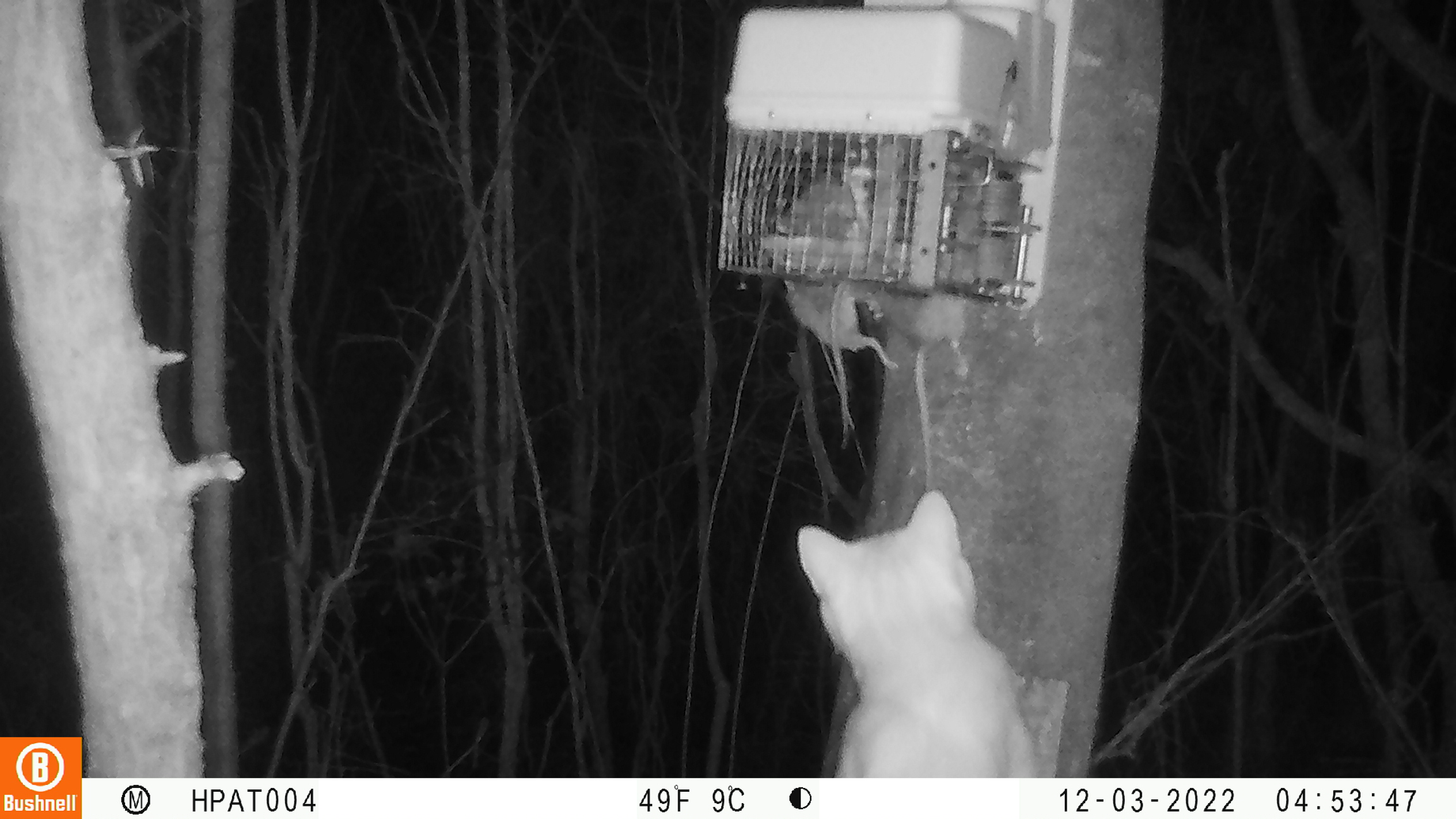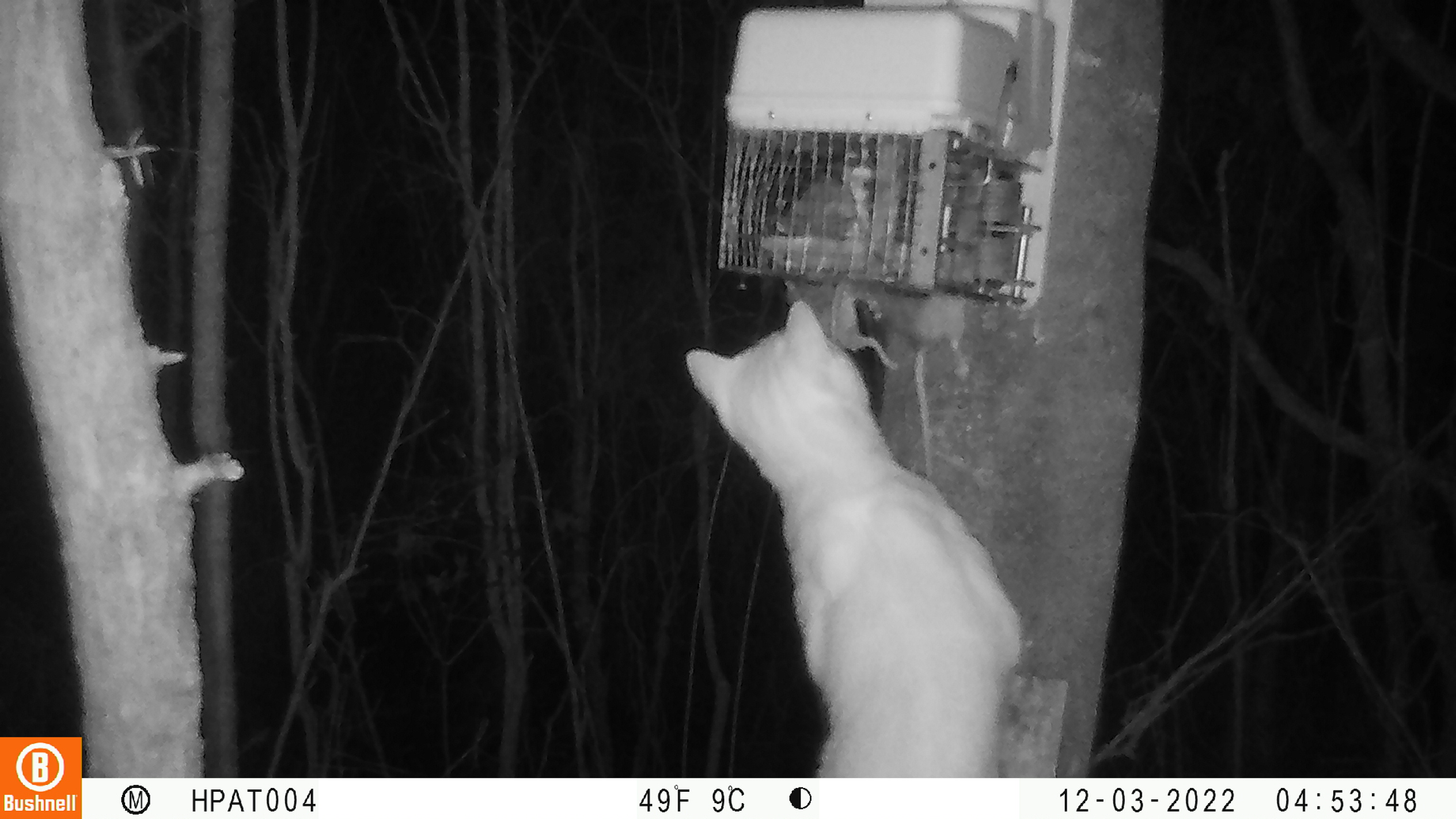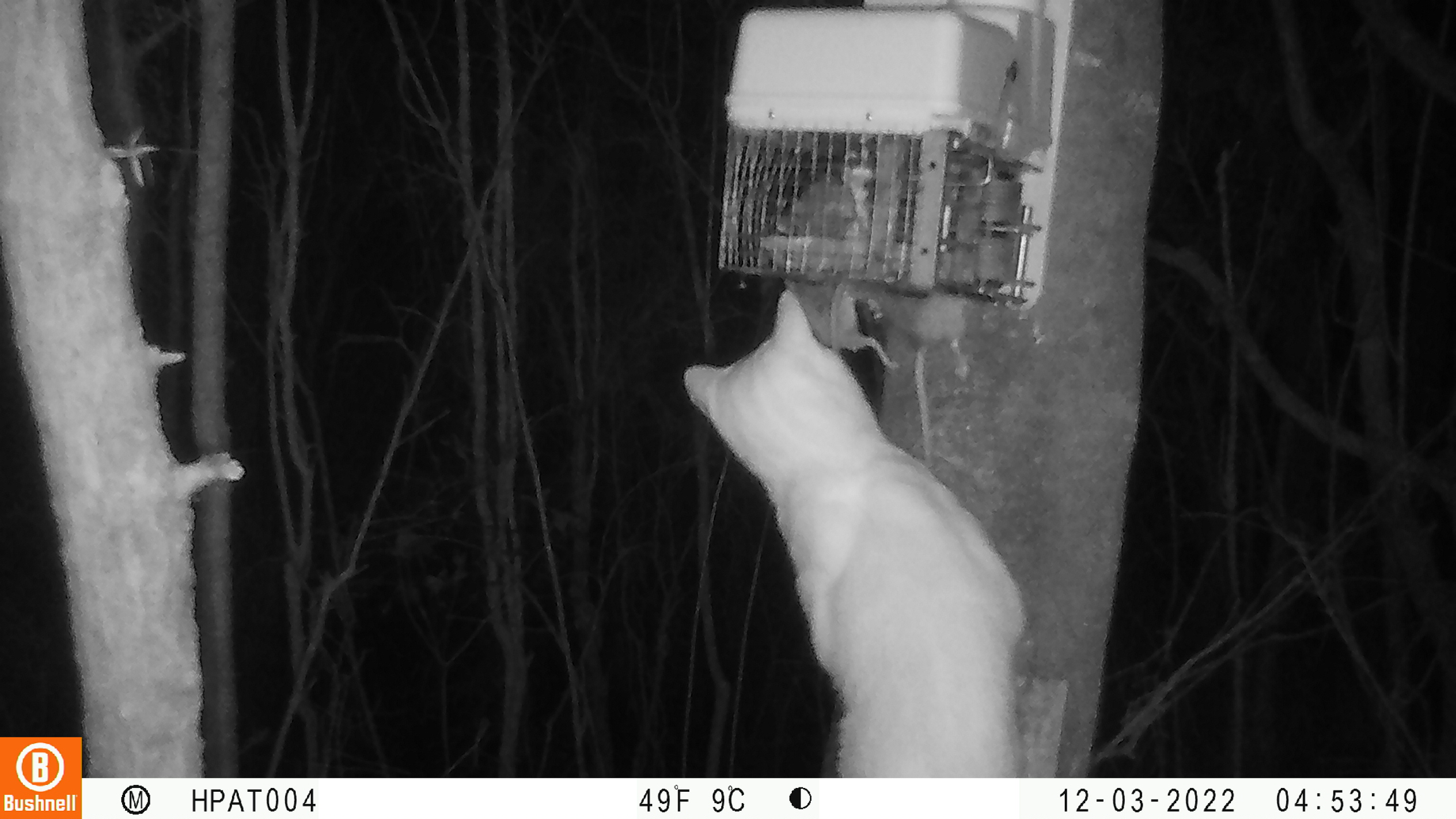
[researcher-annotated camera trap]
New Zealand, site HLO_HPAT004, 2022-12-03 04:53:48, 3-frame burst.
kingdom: Animalia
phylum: Chordata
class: Mammalia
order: Carnivora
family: Felidae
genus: Felis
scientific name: Felis catus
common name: domestic cat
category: cat